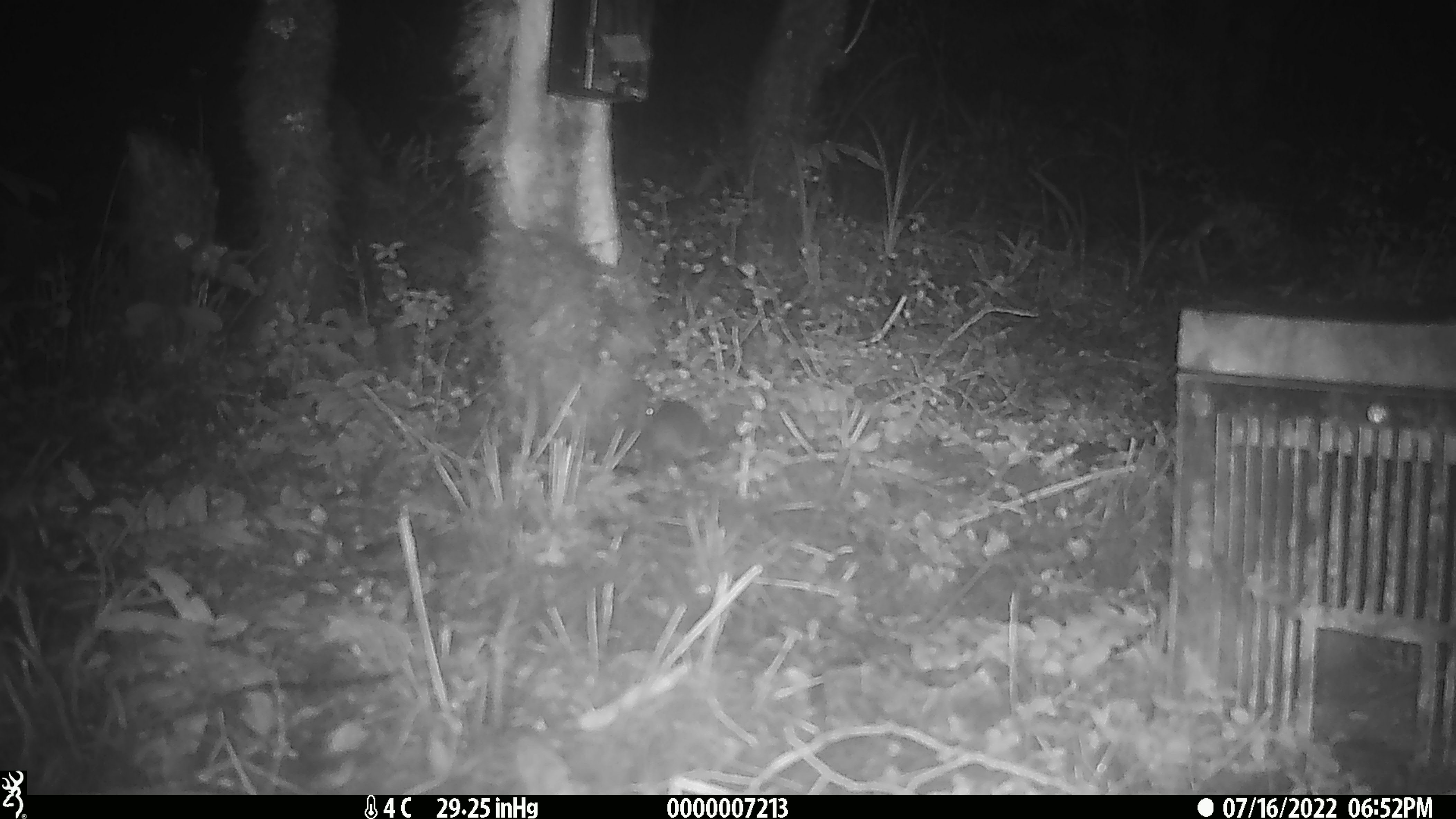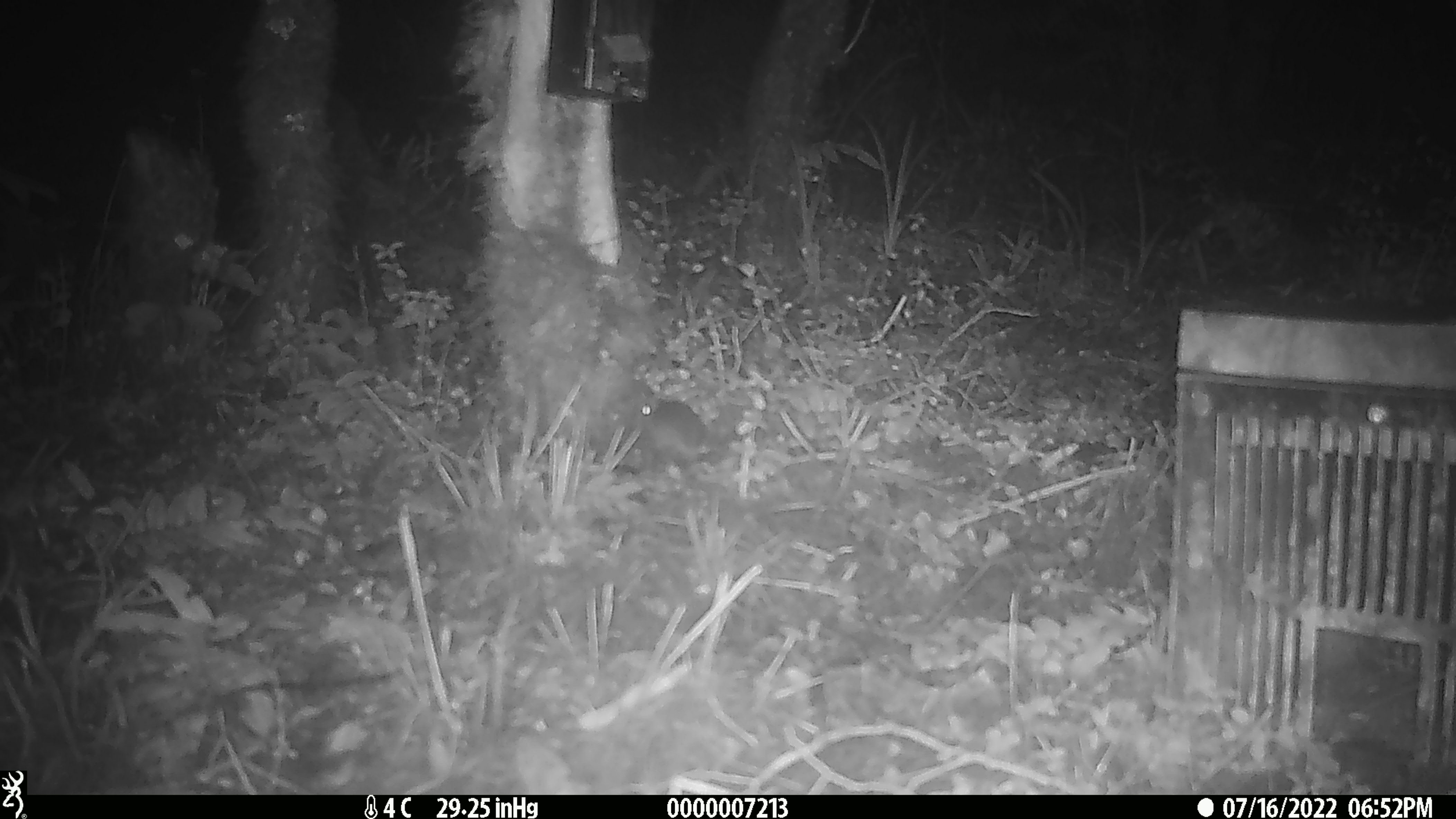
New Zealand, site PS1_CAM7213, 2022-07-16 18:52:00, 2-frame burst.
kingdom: Animalia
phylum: Chordata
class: Mammalia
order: Rodentia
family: Muridae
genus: Mus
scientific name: Mus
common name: mouse